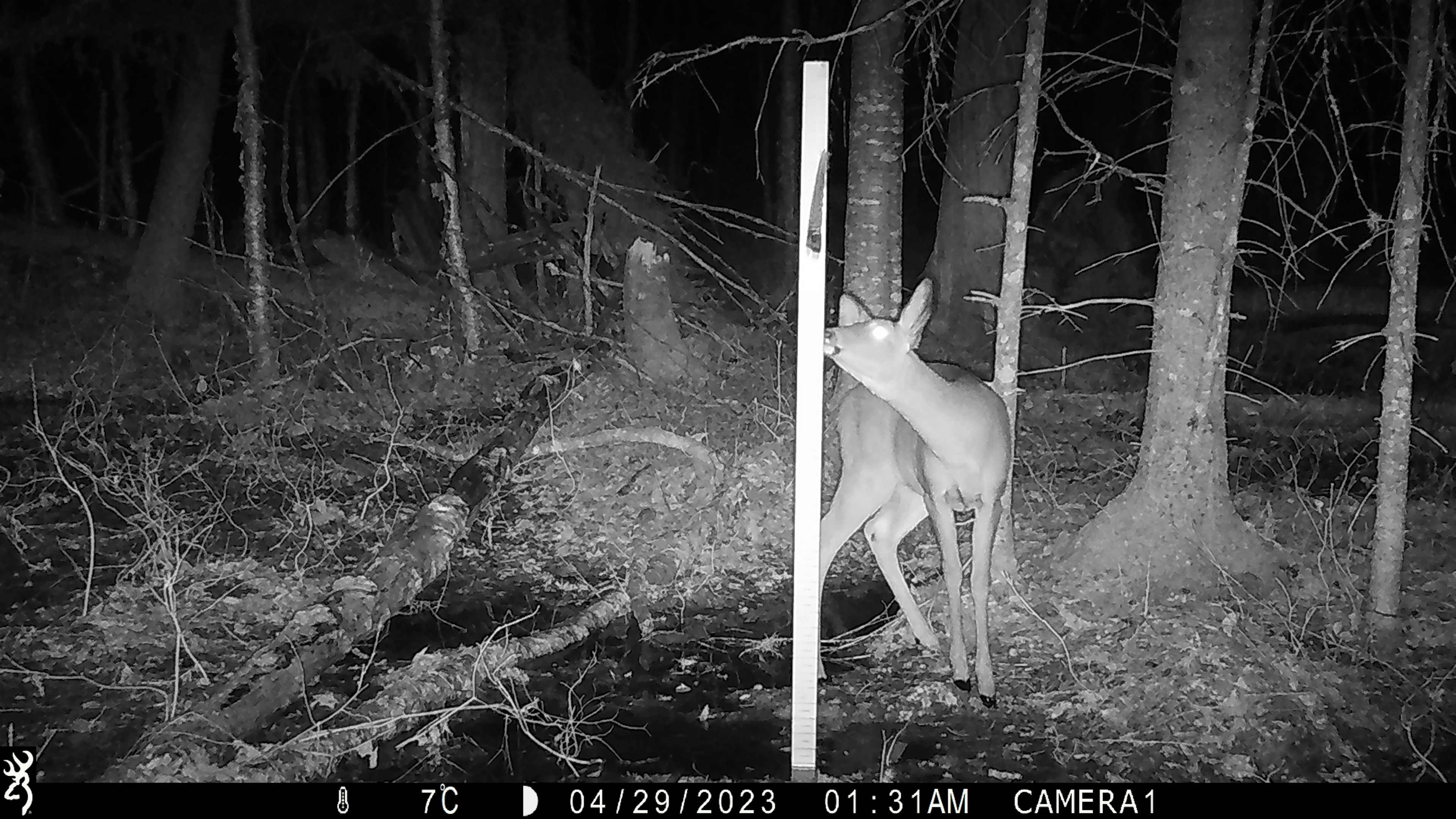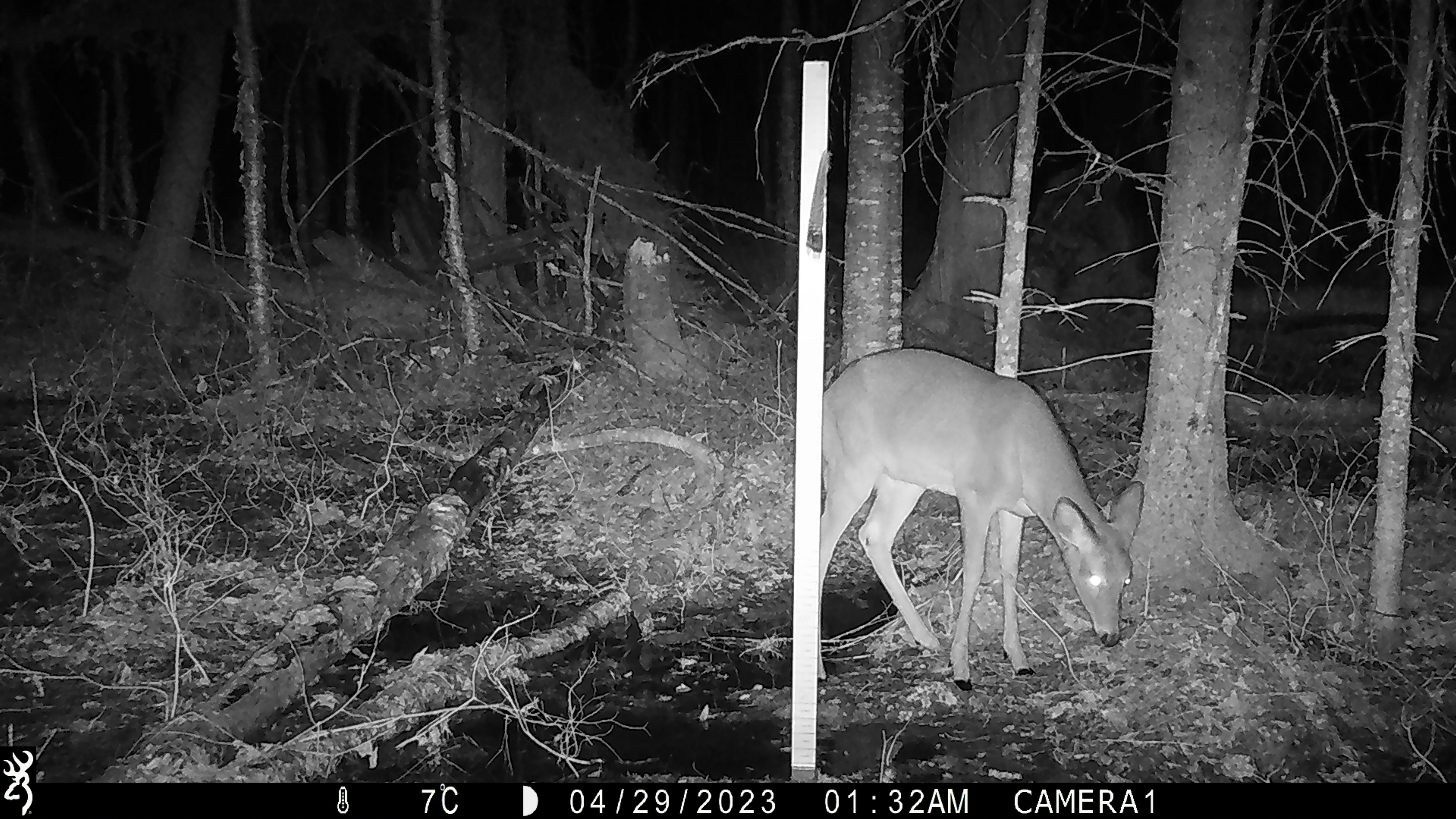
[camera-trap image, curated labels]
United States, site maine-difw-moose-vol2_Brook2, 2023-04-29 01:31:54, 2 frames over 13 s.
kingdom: Animalia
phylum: Chordata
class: Mammalia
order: Artiodactyla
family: Cervidae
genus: Odocoileus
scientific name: Odocoileus virginianus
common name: white-tailed deer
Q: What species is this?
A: White-tailed deer (Odocoileus virginianus).